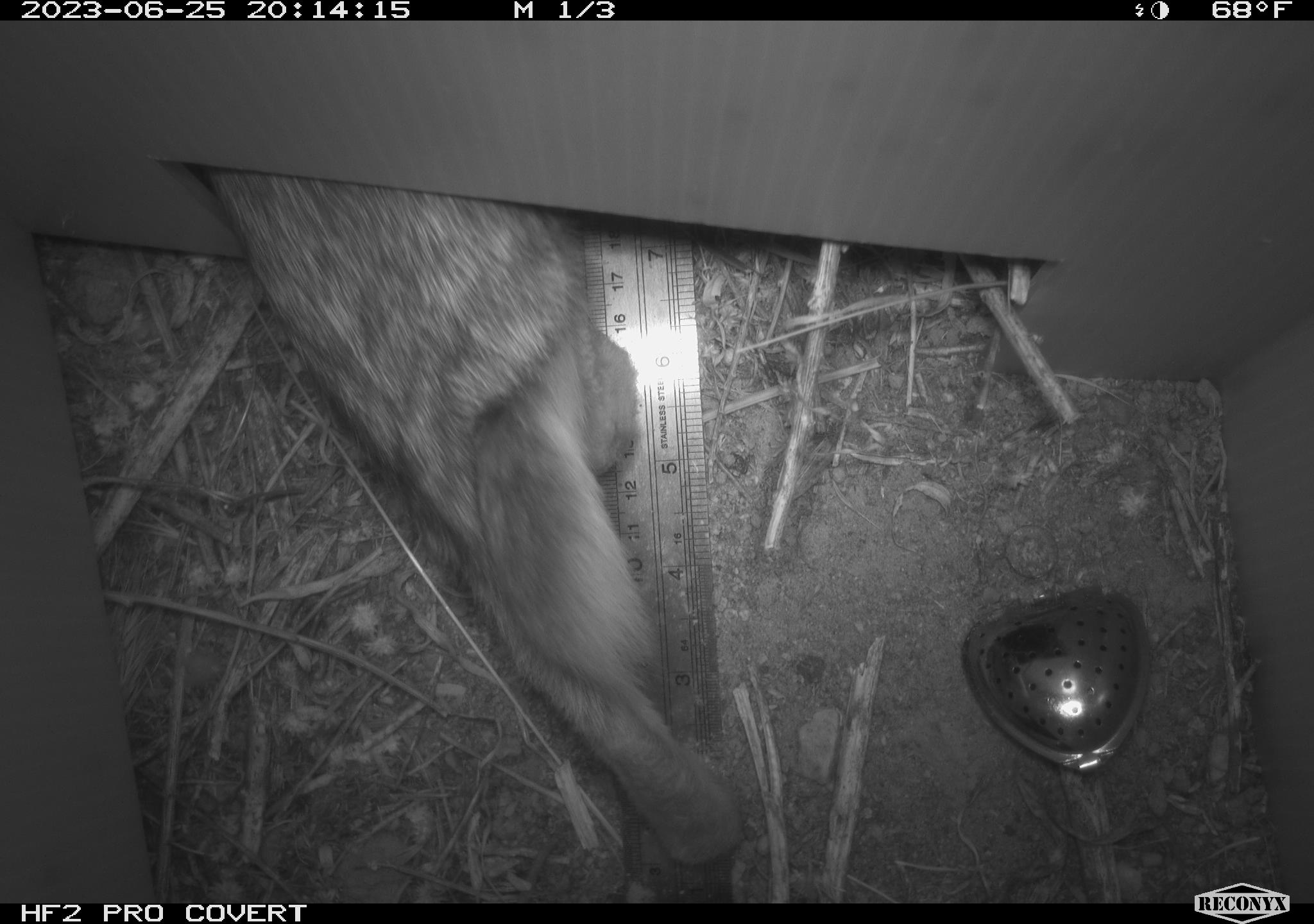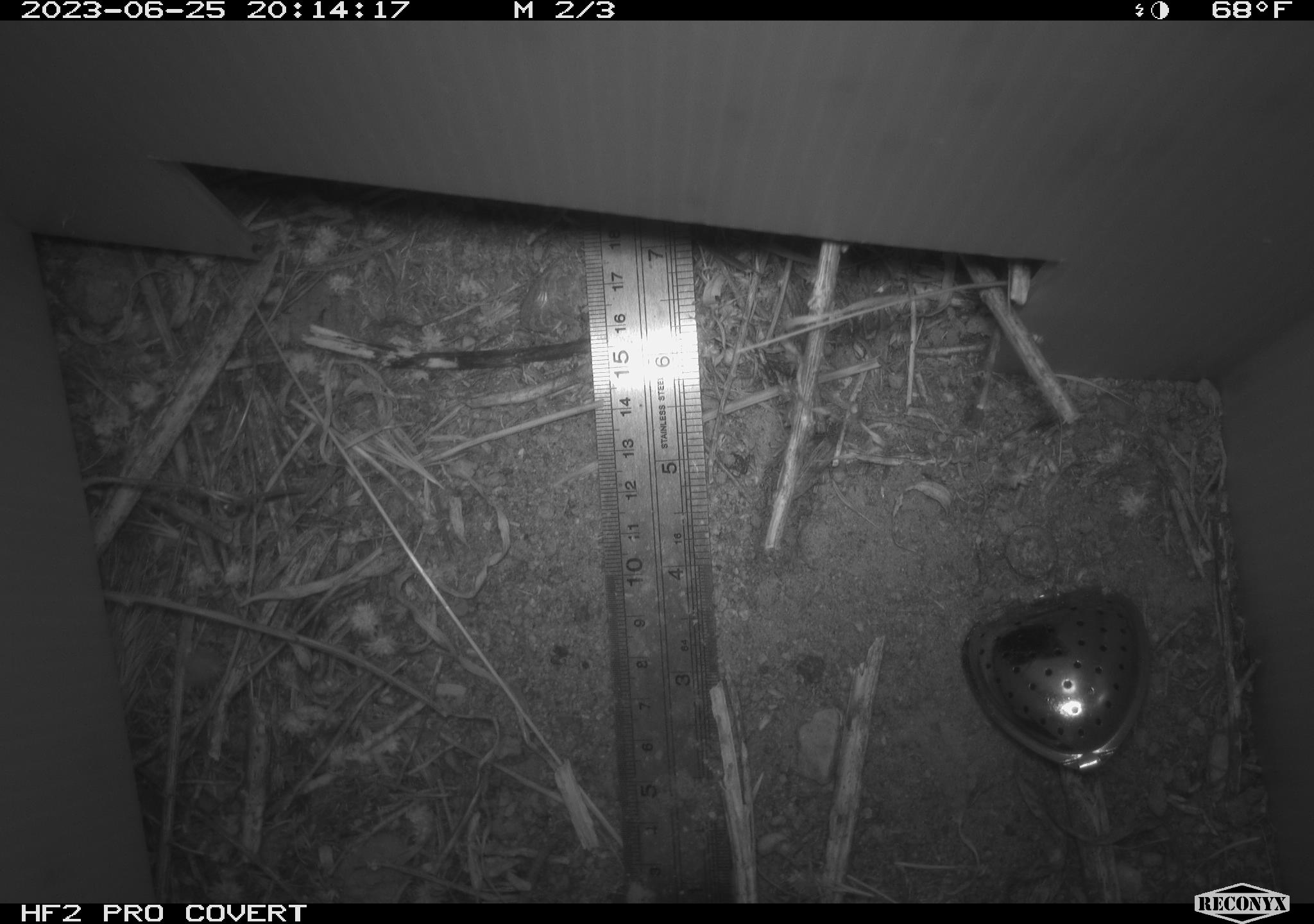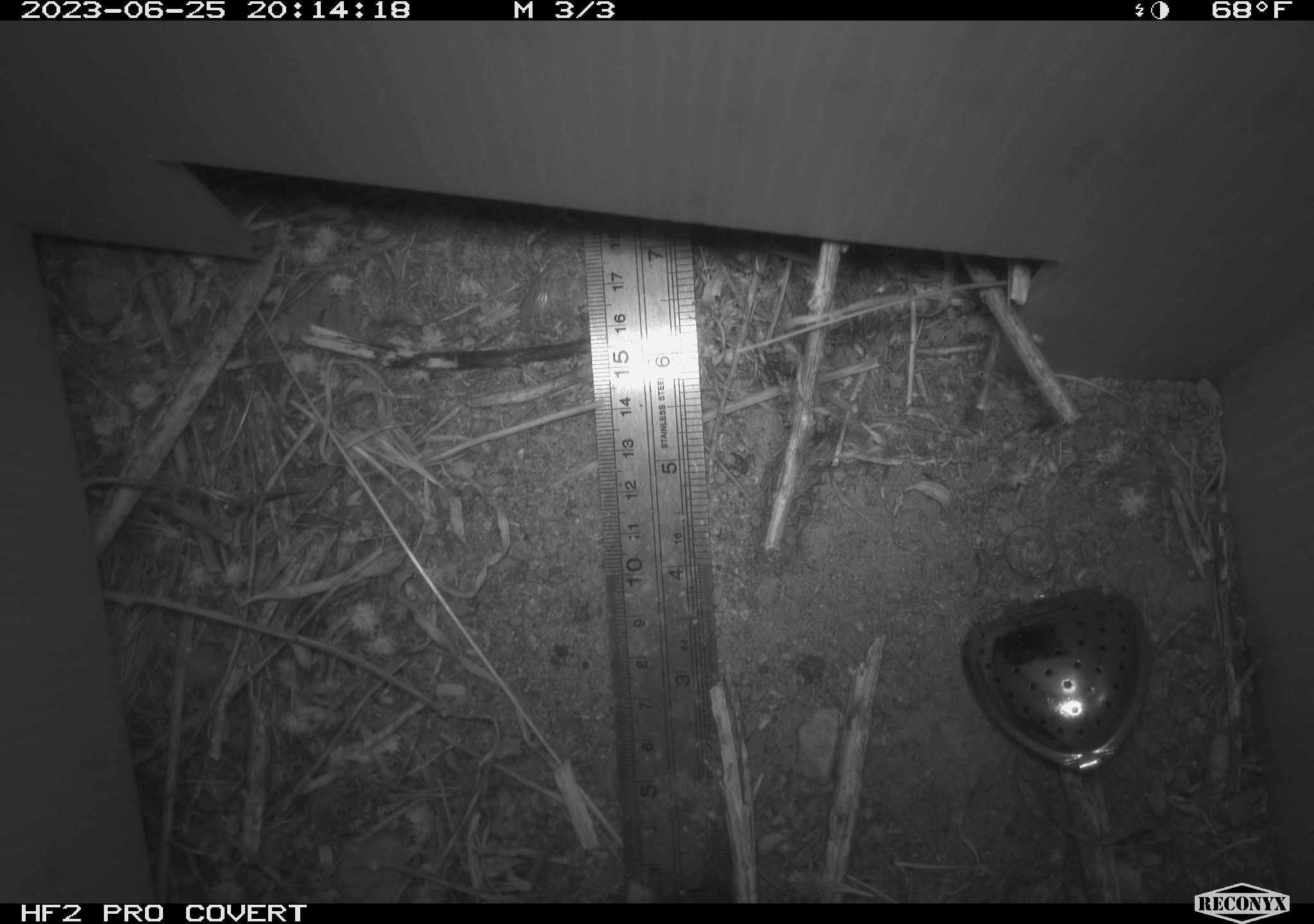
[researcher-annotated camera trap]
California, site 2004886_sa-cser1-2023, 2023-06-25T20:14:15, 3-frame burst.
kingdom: Animalia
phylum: Chordata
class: Mammalia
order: Lagomorpha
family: Leporidae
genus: Sylvilagus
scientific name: Sylvilagus bachmani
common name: brush rabbit